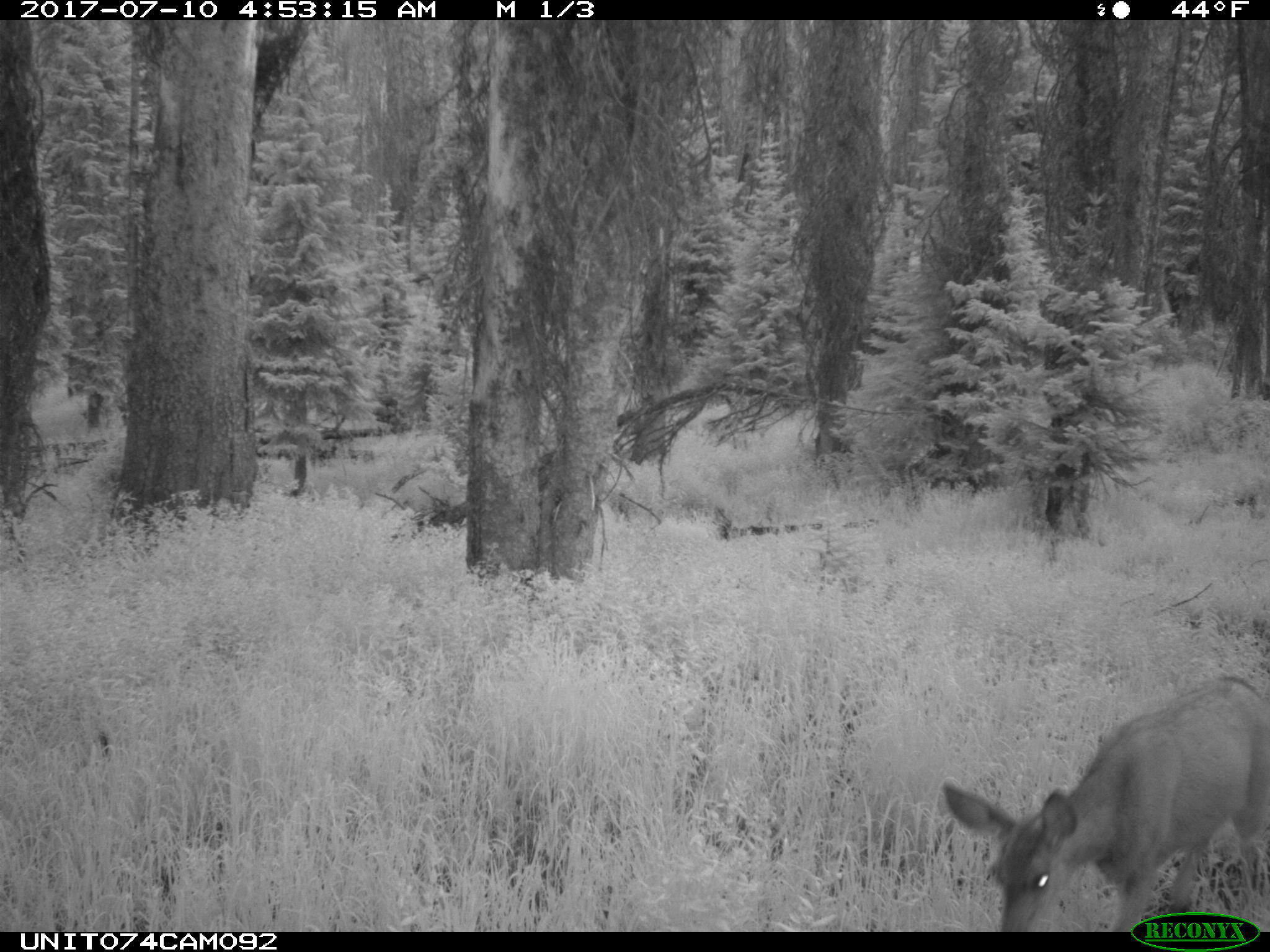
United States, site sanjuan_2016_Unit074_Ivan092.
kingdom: Animalia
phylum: Chordata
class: Mammalia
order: Artiodactyla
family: Cervidae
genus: Odocoileus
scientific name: Odocoileus hemionus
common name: mule deer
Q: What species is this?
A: Odocoileus hemionus (mule deer).